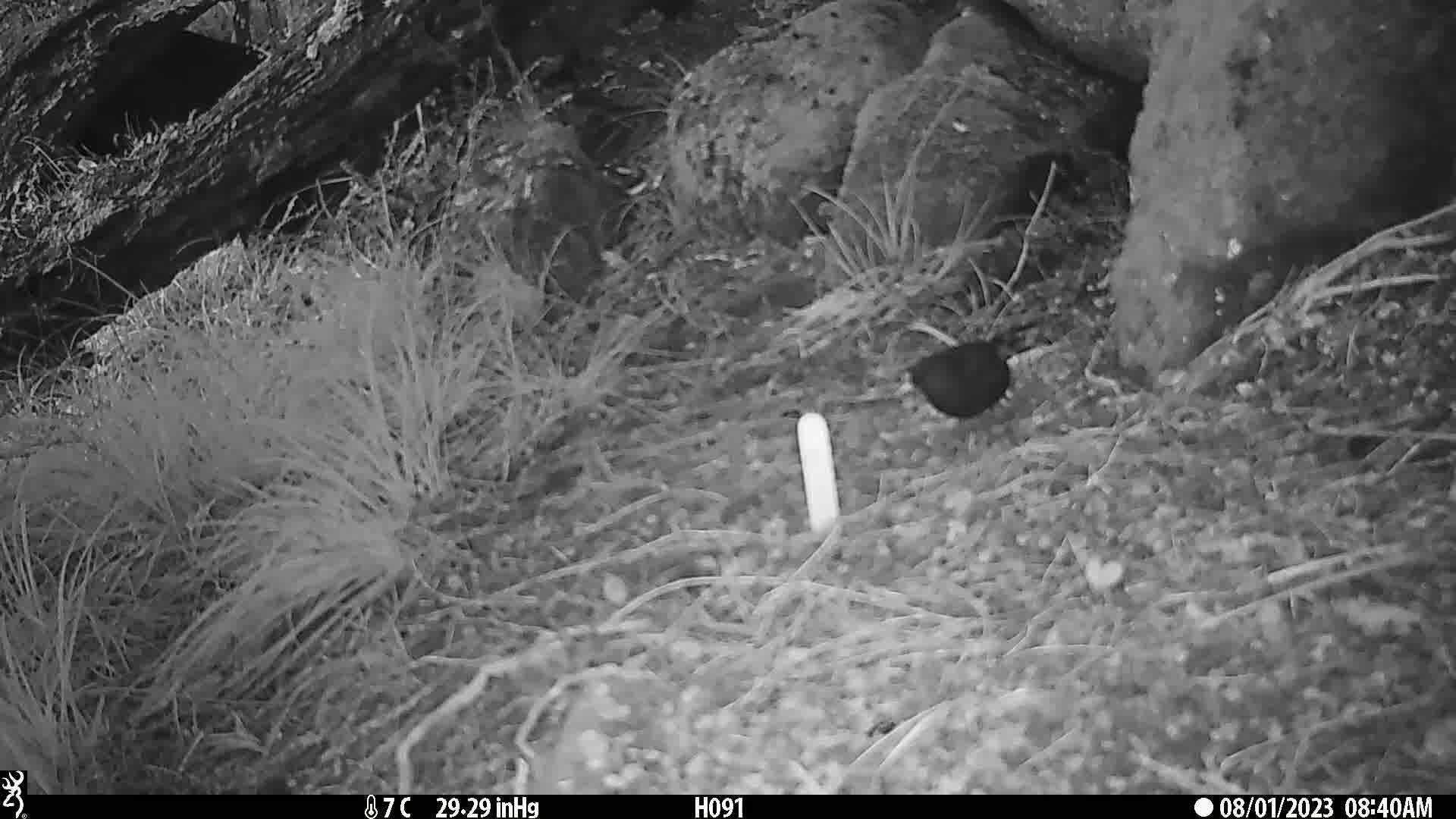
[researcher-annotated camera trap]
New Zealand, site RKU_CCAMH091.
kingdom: Animalia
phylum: Chordata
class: Aves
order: Passeriformes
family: Turdidae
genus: Turdus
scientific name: Turdus merula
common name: eurasian blackbird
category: blackbird